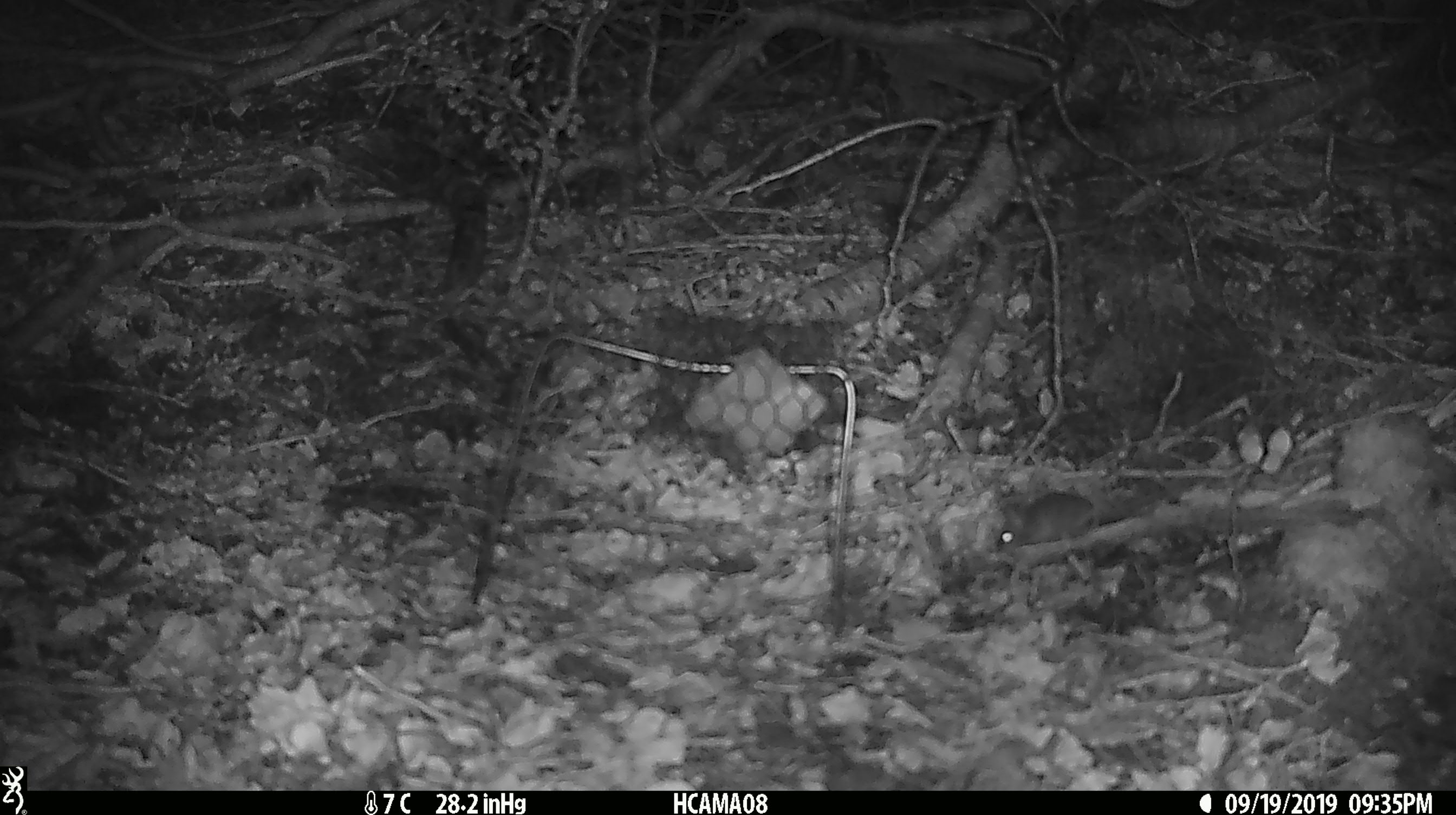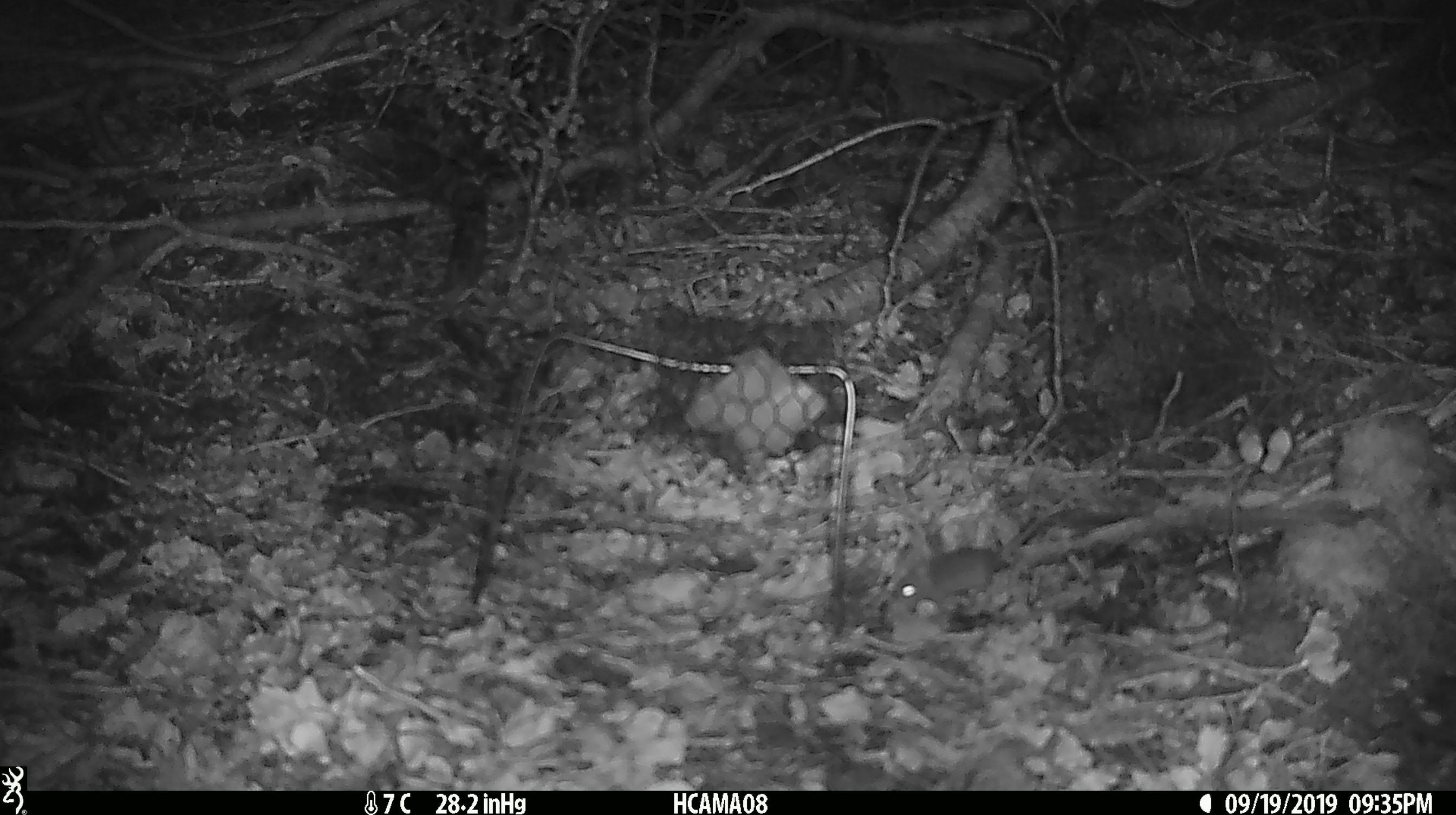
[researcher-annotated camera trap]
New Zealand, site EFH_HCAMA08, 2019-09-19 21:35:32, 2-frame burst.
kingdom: Animalia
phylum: Chordata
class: Mammalia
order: Rodentia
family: Muridae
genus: Mus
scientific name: Mus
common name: mouse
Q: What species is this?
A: Mouse (Mus).